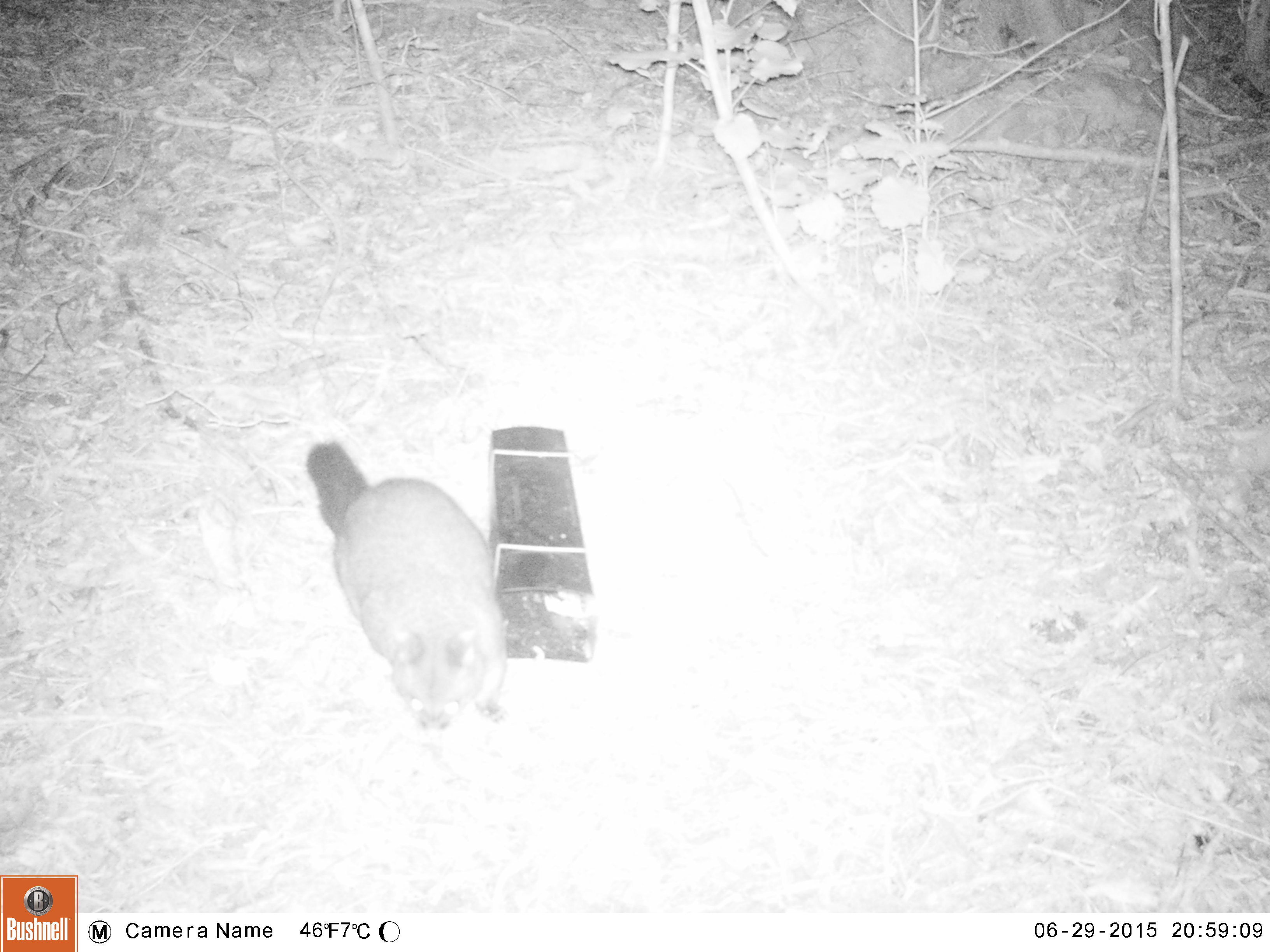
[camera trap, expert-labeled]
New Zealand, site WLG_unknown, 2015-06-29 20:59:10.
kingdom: Animalia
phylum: Chordata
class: Mammalia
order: Diprotodontia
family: Phalangeridae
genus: Trichosurus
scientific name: Trichosurus vulpecula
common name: common brushtail possum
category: possum